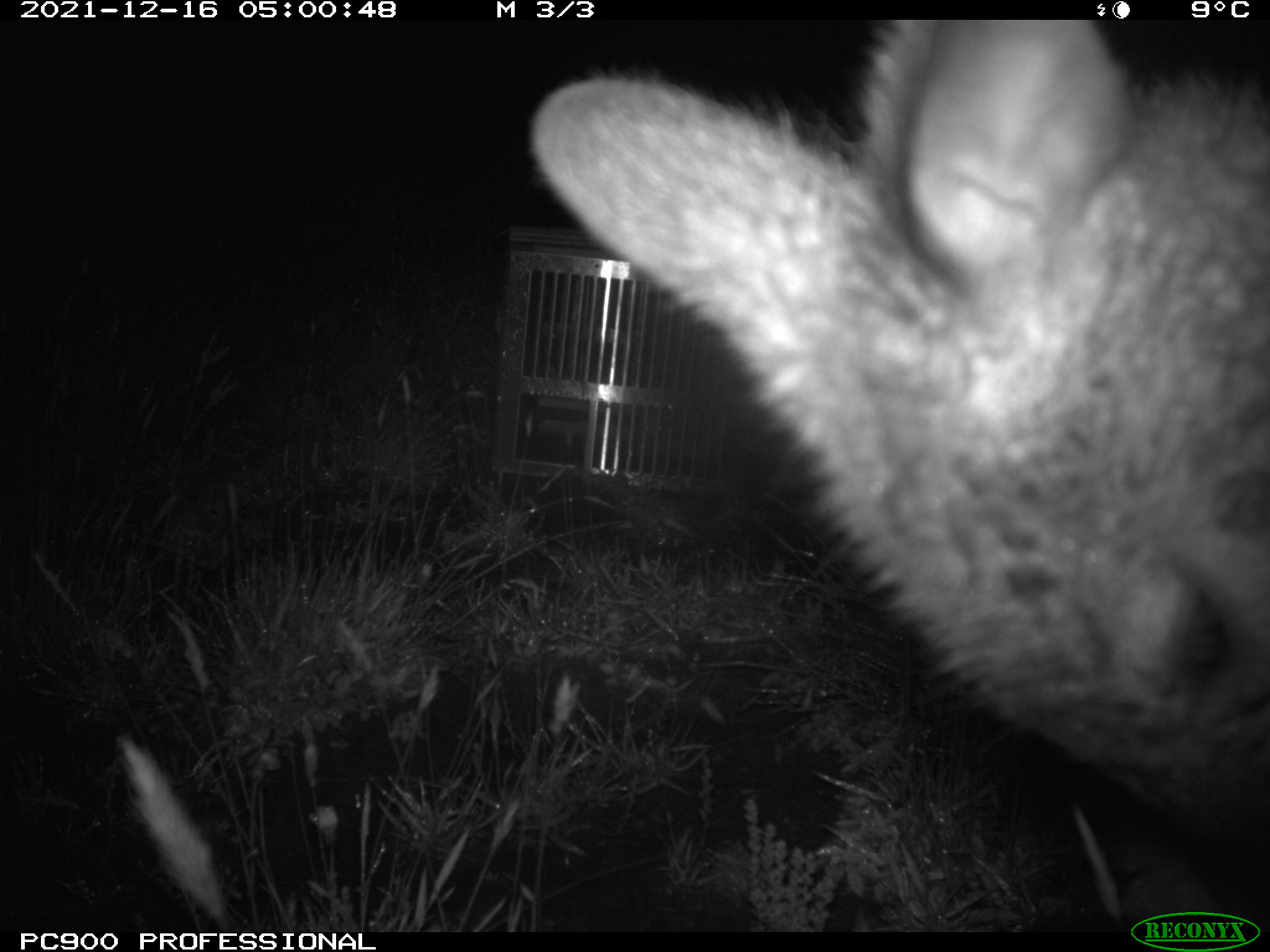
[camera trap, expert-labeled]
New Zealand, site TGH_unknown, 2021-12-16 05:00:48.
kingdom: Animalia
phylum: Chordata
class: Mammalia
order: Diprotodontia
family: Macropodidae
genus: Notamacropus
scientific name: Notamacropus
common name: wallaby